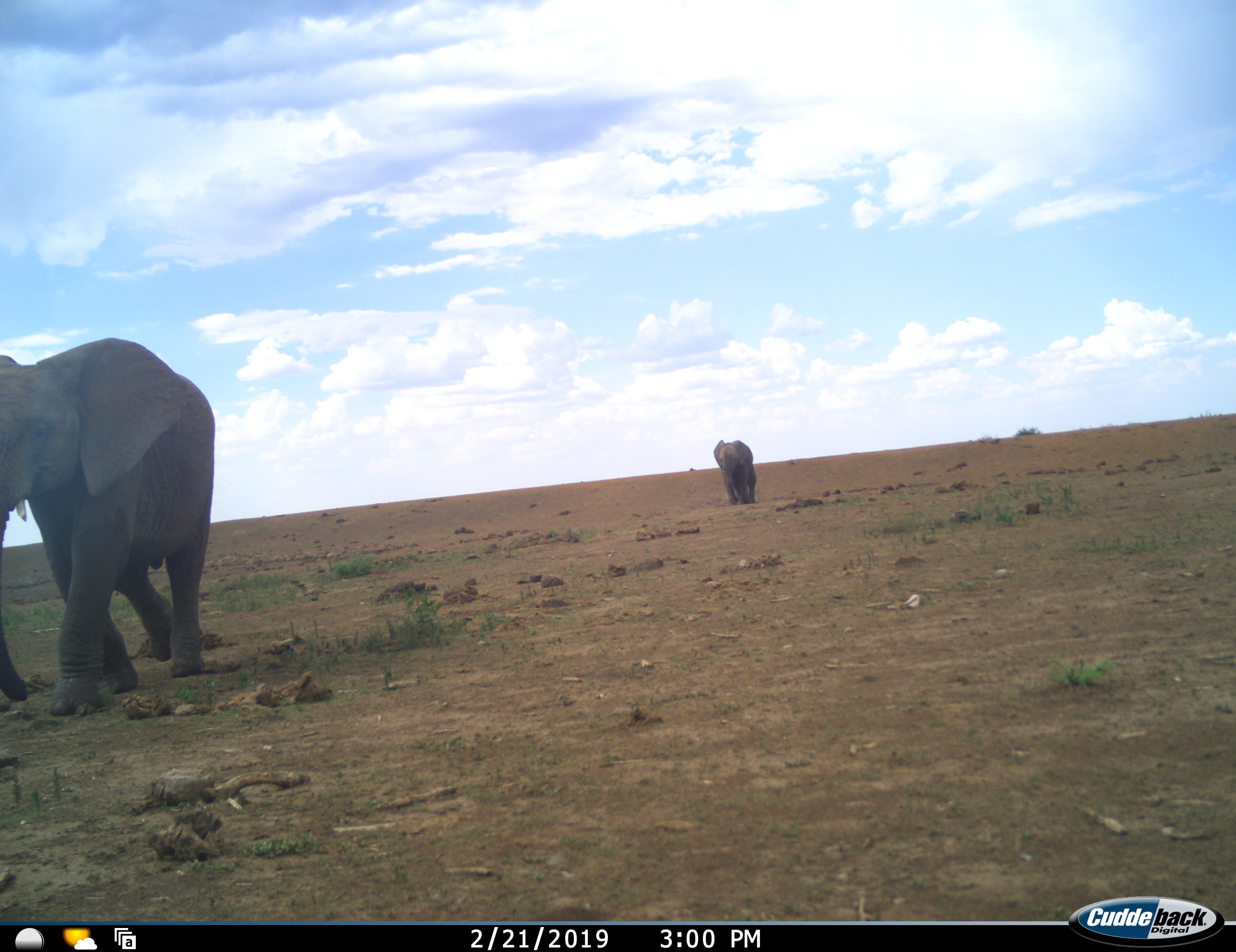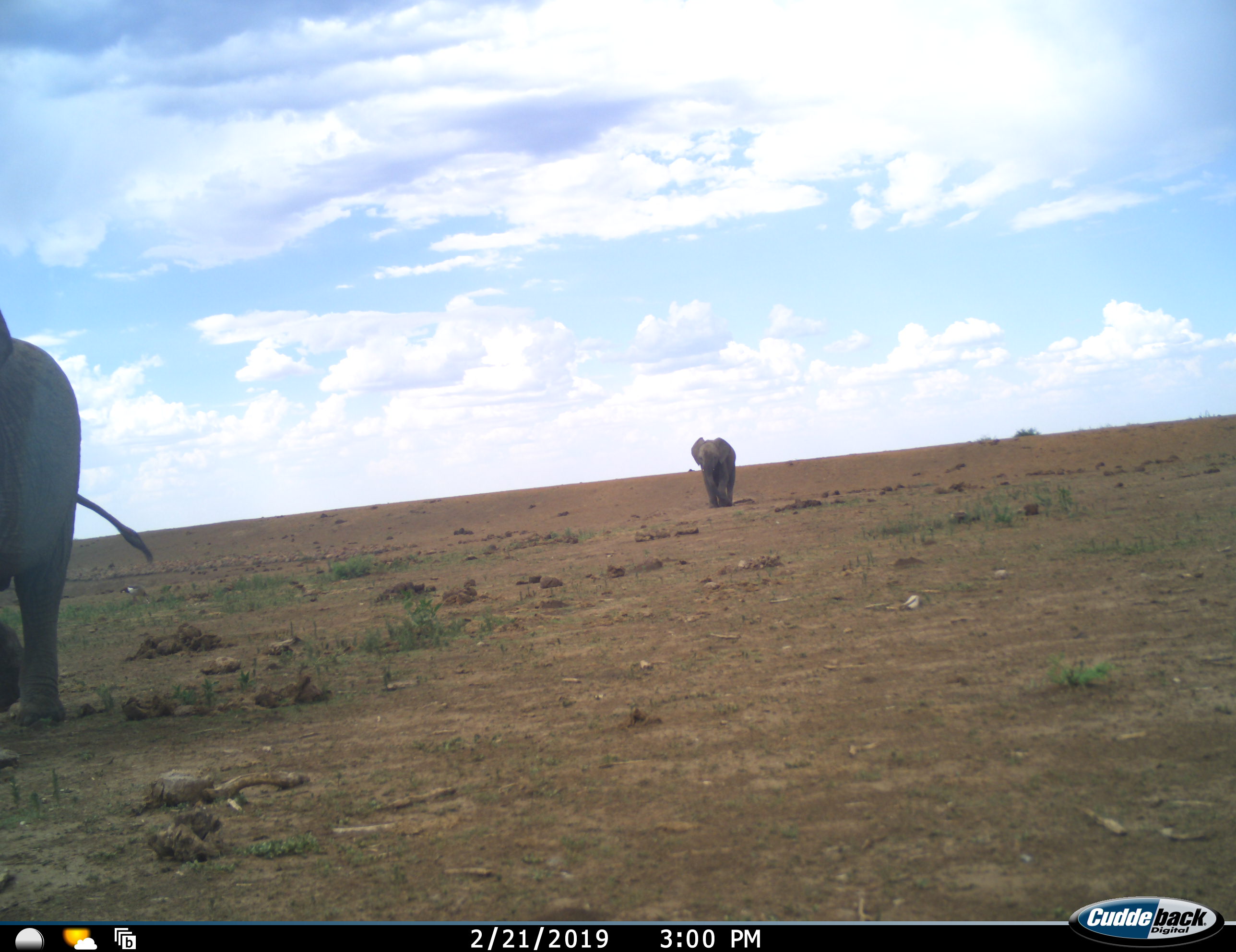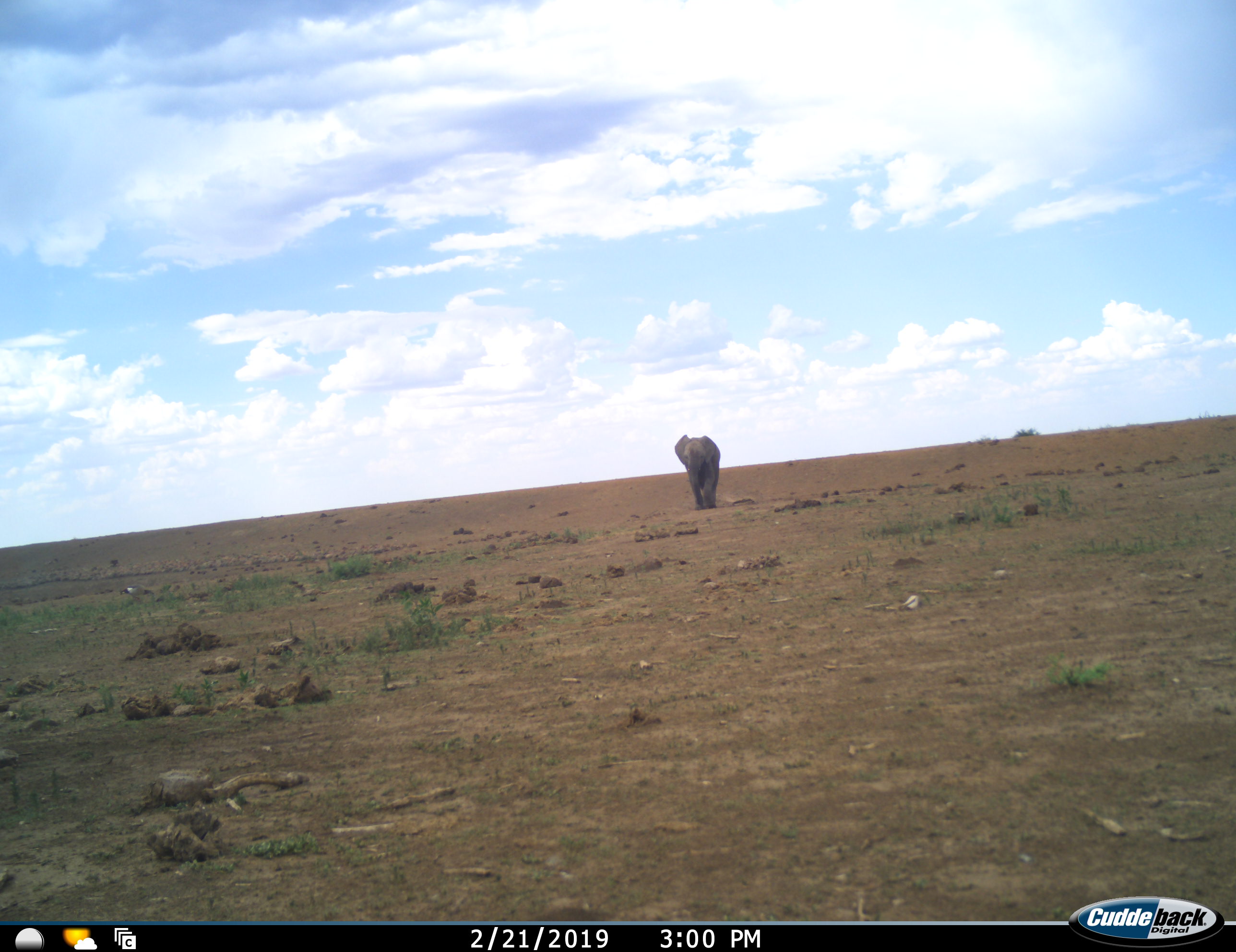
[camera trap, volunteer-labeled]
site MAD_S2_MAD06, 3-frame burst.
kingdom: Animalia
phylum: Chordata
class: Mammalia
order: Proboscidea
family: Elephantidae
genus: Loxodonta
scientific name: Loxodonta africana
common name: african bush elephant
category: elephant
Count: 2.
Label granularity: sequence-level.